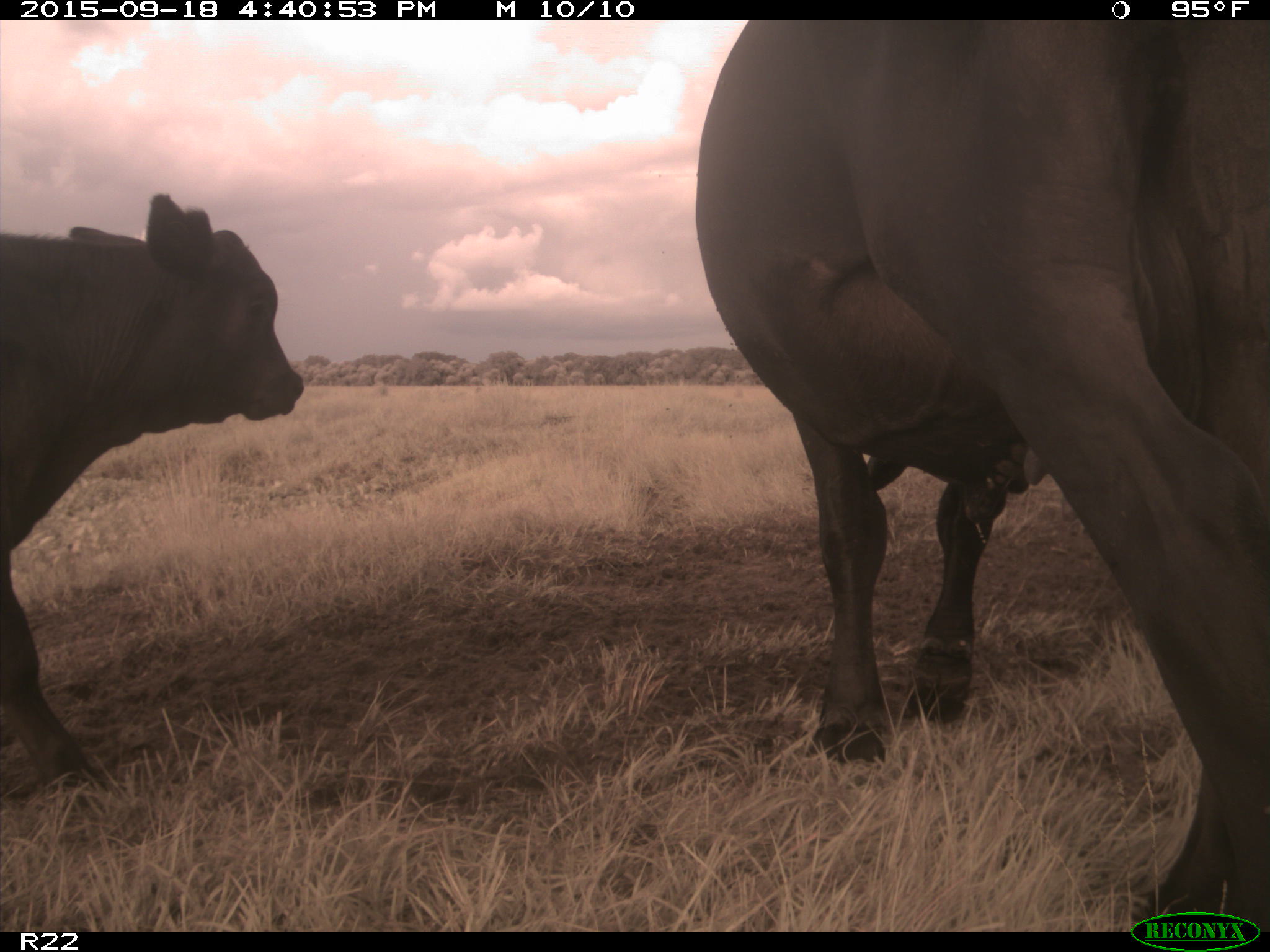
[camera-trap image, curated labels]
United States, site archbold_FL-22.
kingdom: Animalia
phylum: Chordata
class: Mammalia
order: Artiodactyla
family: Bovidae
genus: Bos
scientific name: Bos taurus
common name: domestic cow